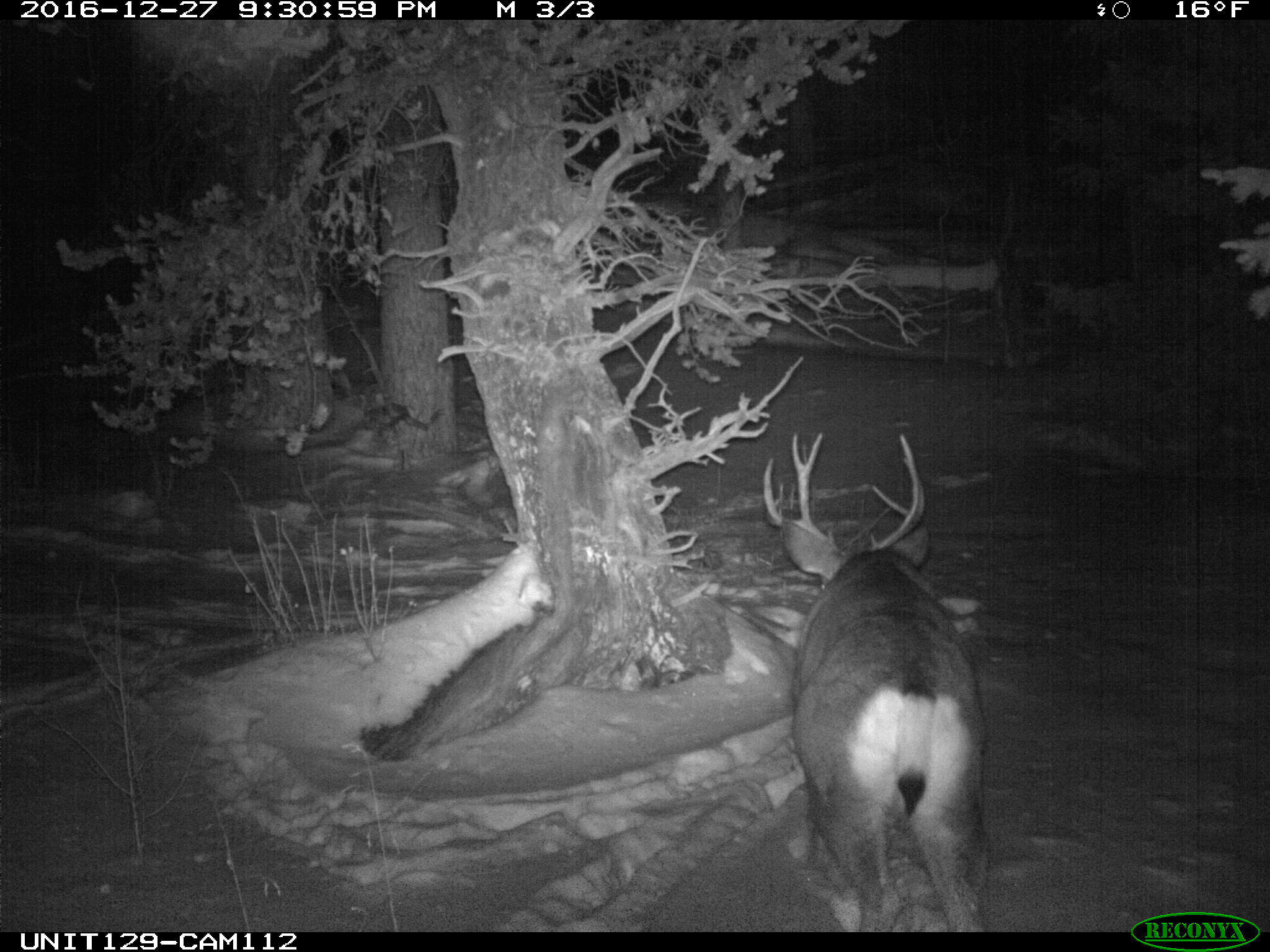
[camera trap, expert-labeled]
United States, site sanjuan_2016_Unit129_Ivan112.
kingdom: Animalia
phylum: Chordata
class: Mammalia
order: Artiodactyla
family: Cervidae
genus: Odocoileus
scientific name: Odocoileus hemionus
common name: mule deer